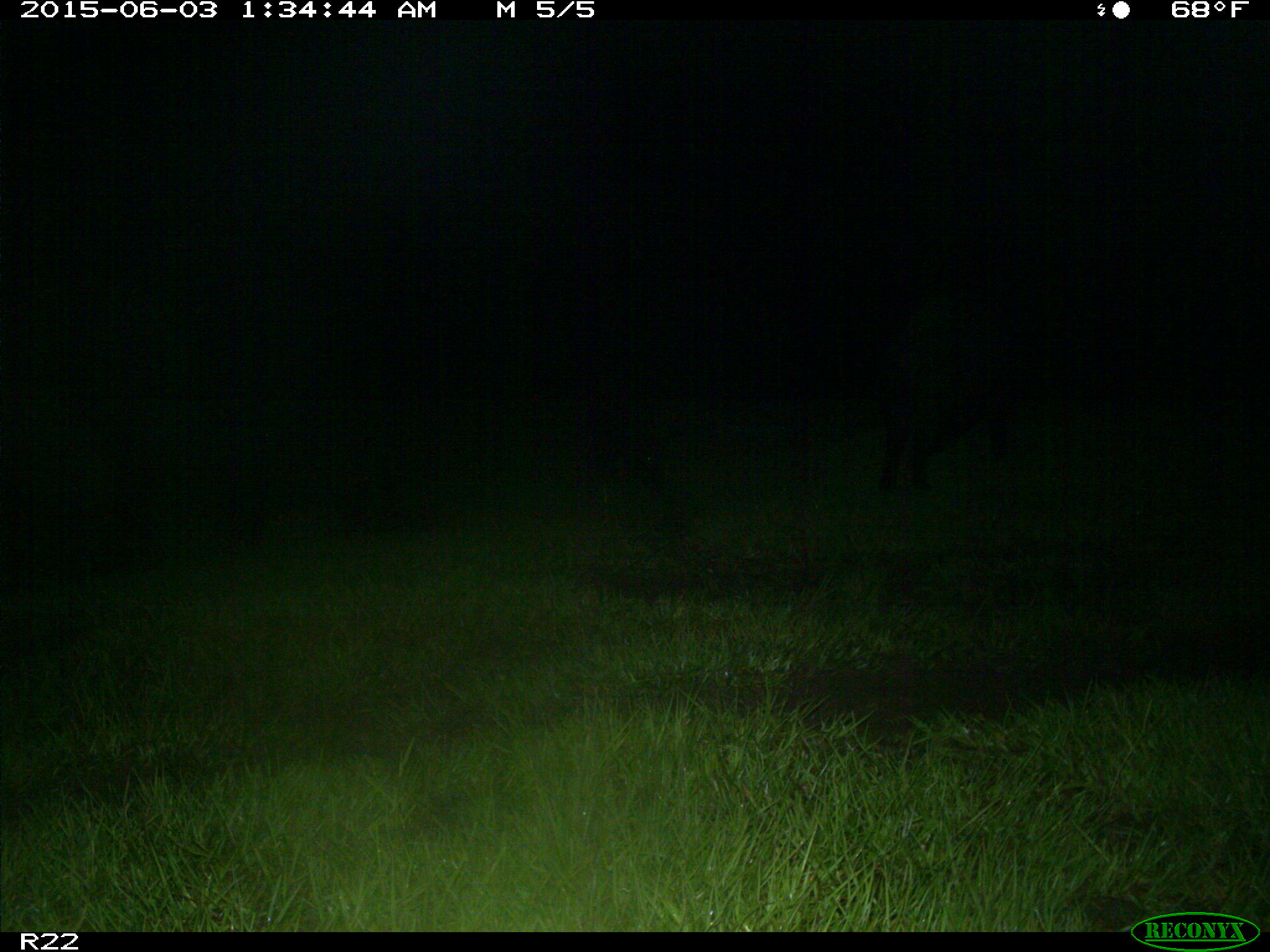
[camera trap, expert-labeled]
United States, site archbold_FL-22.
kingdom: Animalia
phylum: Chordata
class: Mammalia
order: Artiodactyla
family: Bovidae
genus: Bos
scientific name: Bos taurus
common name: domestic cow